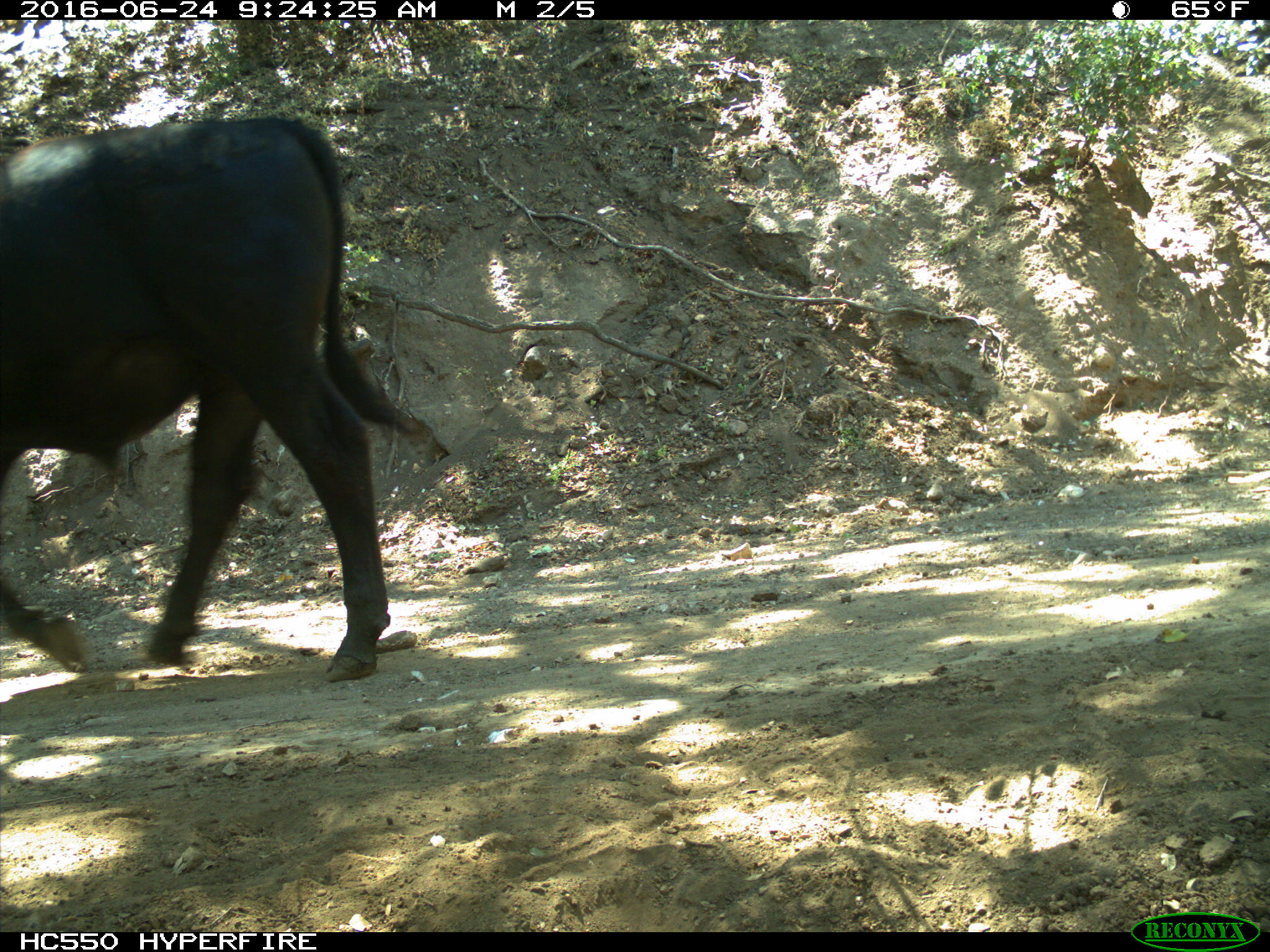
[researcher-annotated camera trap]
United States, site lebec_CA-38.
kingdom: Animalia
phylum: Chordata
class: Mammalia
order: Artiodactyla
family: Bovidae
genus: Bos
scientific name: Bos taurus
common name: domestic cow